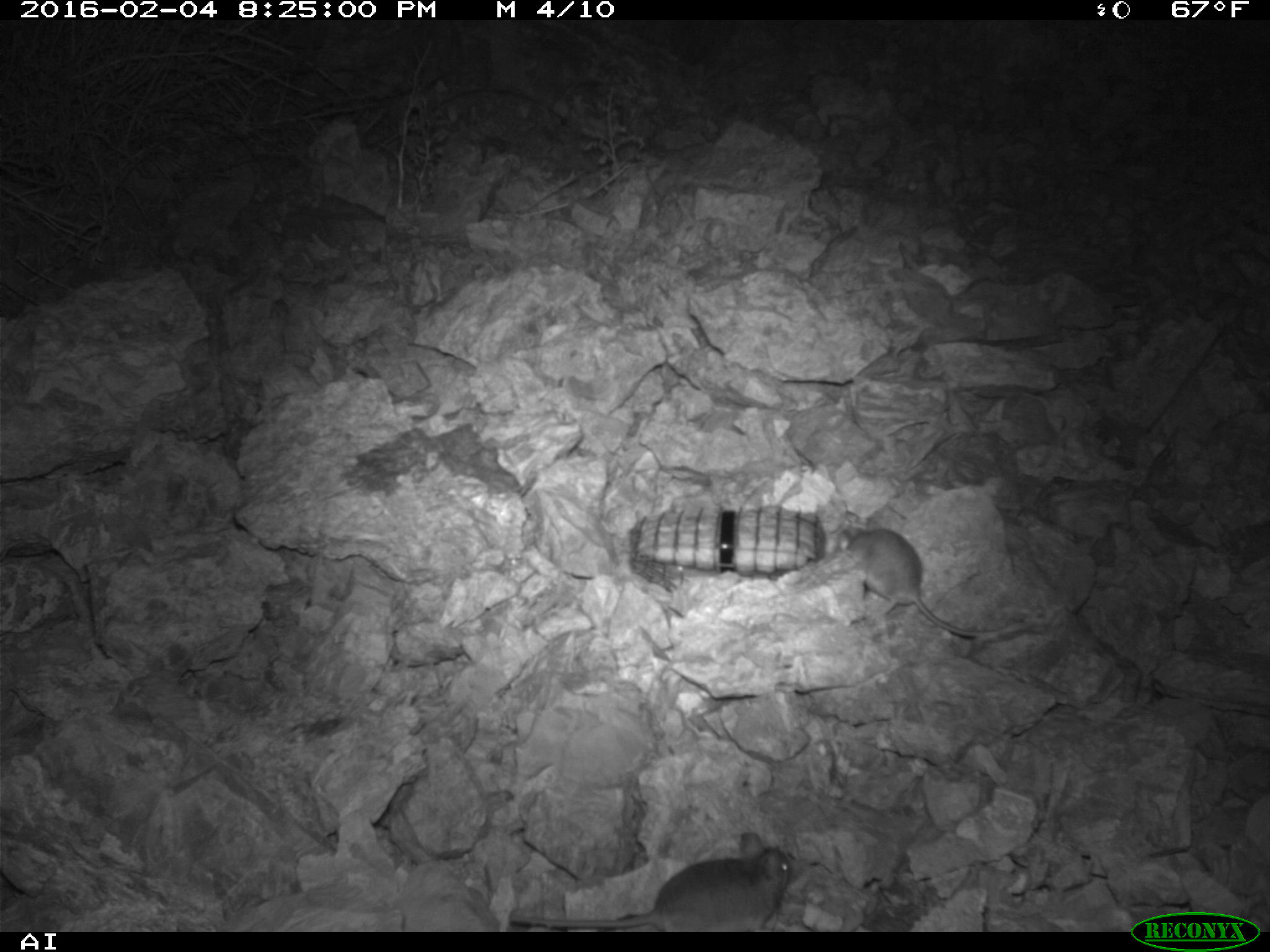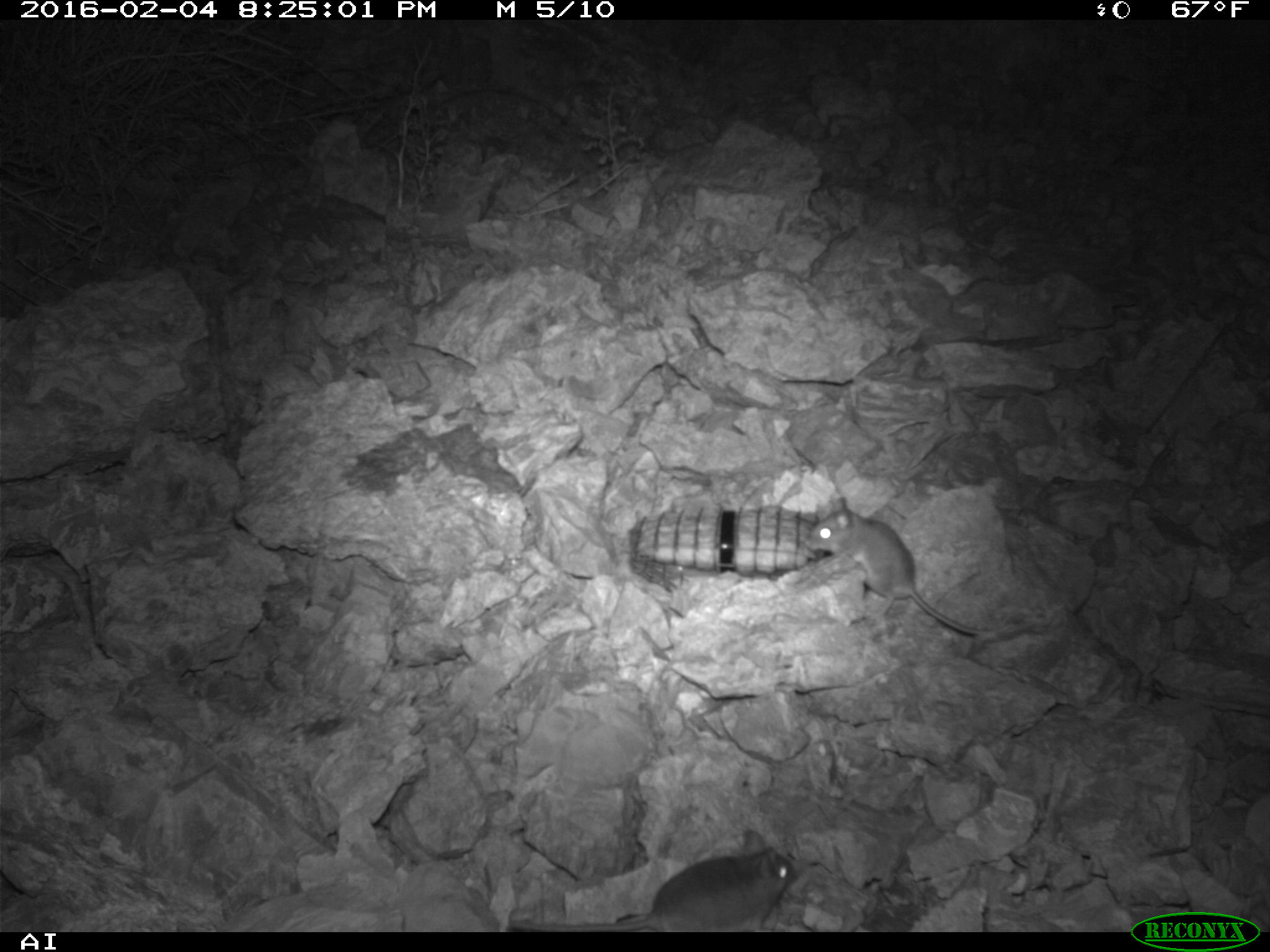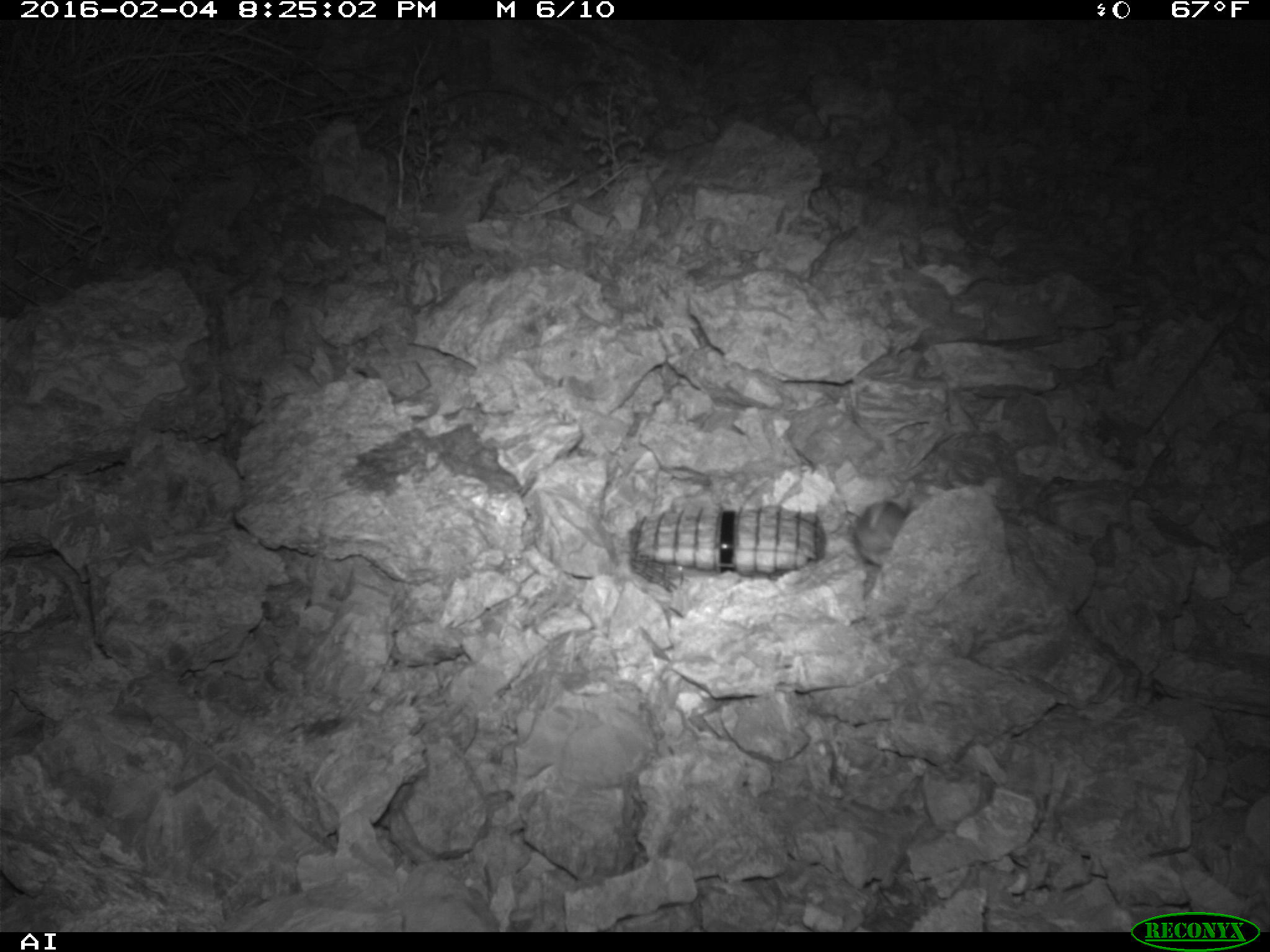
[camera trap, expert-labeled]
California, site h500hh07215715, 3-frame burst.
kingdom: Animalia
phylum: Chordata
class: Mammalia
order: Rodentia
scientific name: Rodentia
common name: rodent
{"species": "rodent (Rodentia)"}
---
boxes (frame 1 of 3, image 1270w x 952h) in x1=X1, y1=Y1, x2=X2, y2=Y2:
rodent: x1=527, y1=830, x2=796, y2=929; x1=839, y1=519, x2=985, y2=637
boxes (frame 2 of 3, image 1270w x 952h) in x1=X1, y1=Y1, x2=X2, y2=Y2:
rodent: x1=509, y1=824, x2=799, y2=930; x1=802, y1=492, x2=988, y2=639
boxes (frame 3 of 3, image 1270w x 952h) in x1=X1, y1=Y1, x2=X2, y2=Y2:
rodent: x1=848, y1=500, x2=910, y2=565